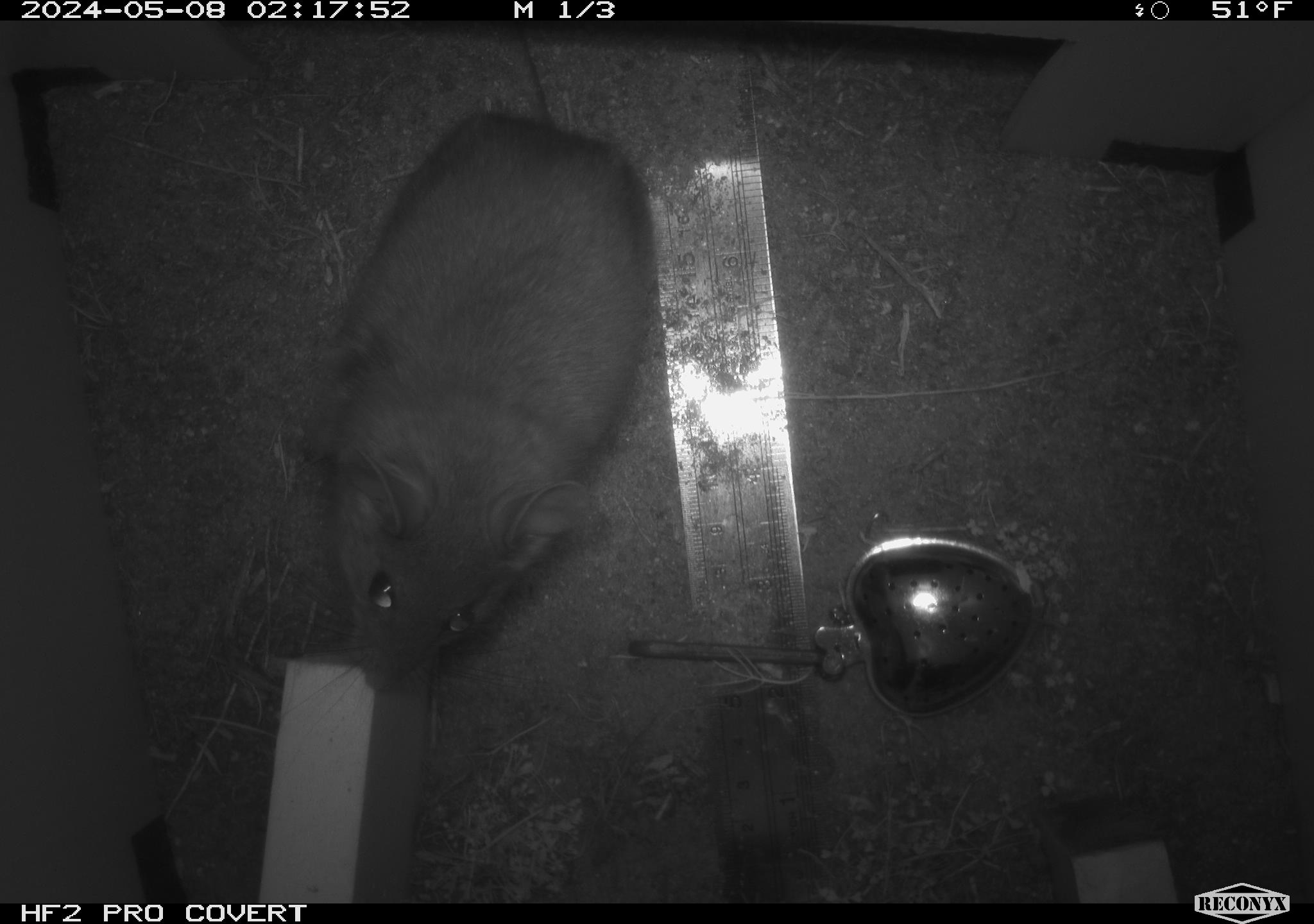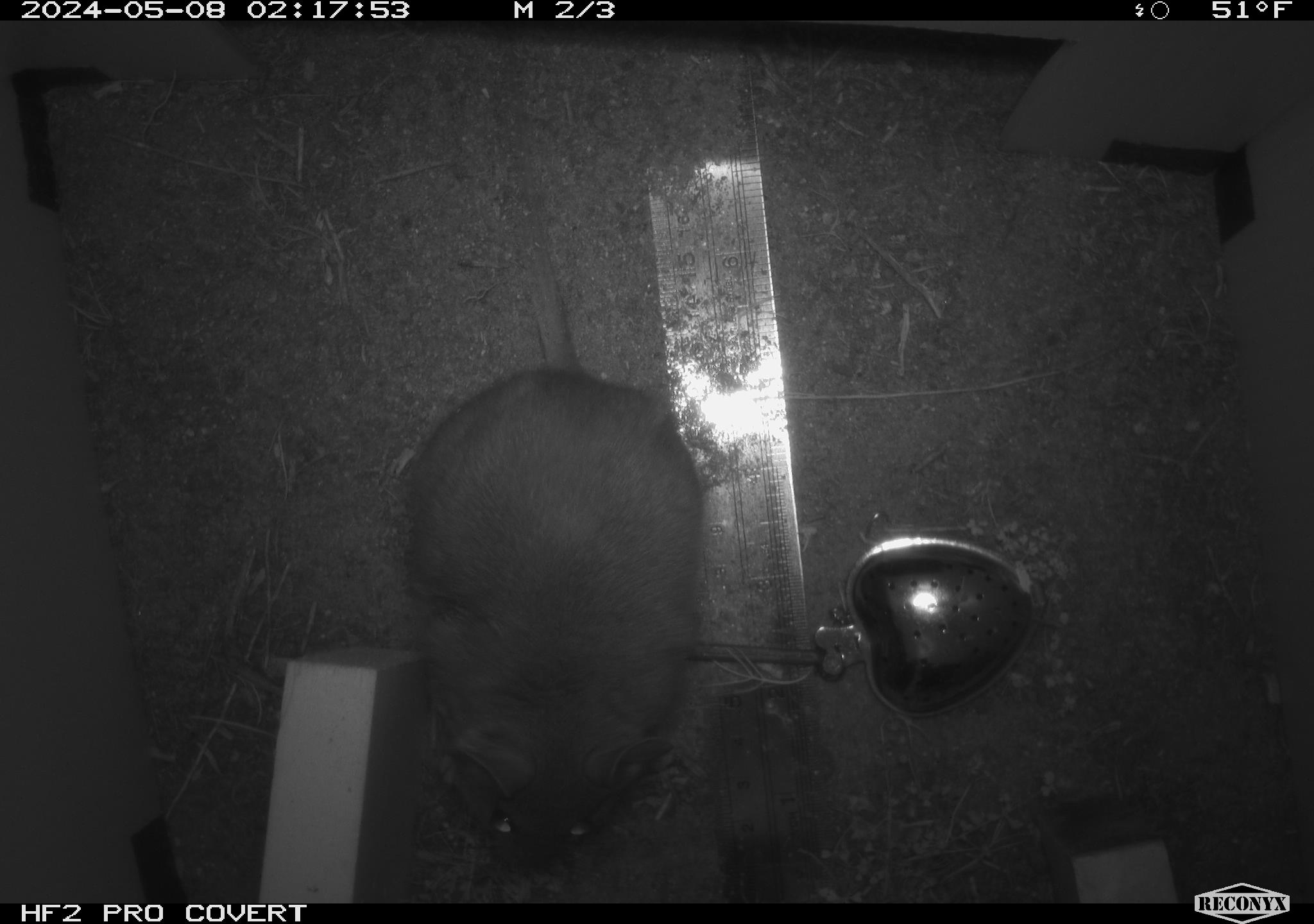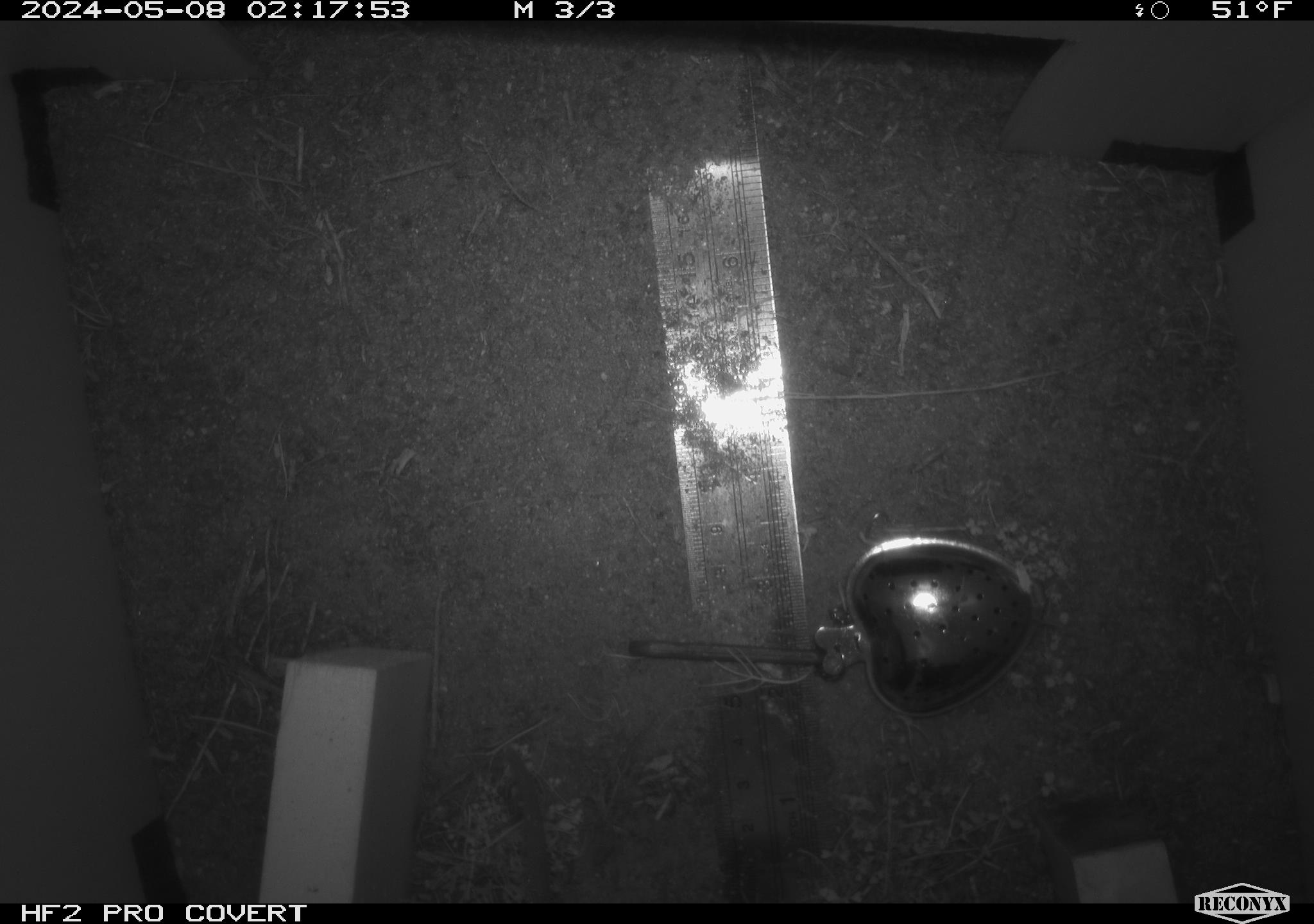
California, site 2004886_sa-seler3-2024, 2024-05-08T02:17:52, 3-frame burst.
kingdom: Animalia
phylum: Chordata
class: Mammalia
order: Rodentia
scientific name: Rodentia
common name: woodrat or rat or mouse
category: woodrat or rat or mouse species